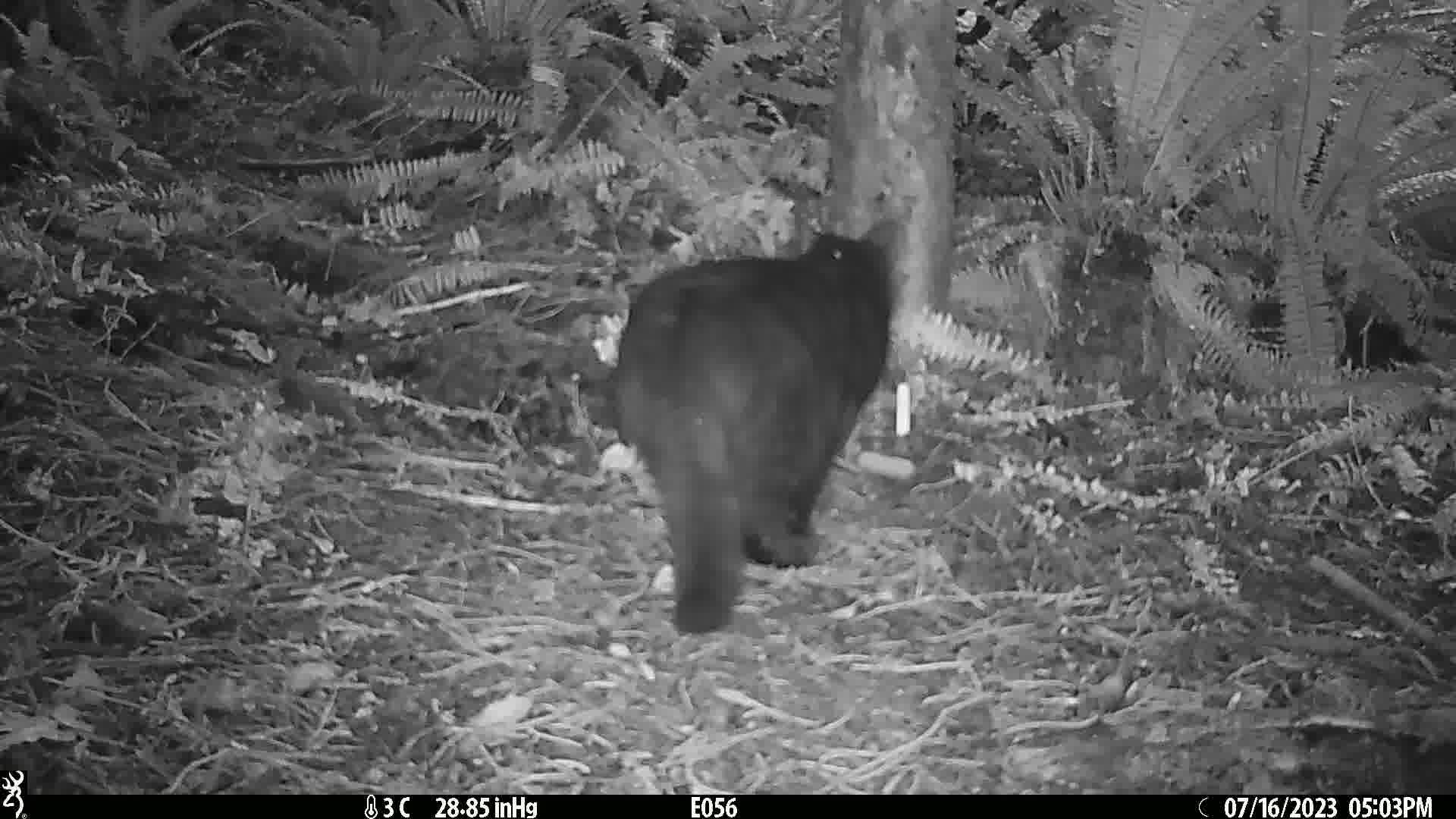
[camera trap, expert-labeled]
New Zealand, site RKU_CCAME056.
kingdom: Animalia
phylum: Chordata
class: Mammalia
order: Carnivora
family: Felidae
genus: Felis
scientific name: Felis catus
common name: domestic cat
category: cat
Cat (domestic cat) (Felis catus).